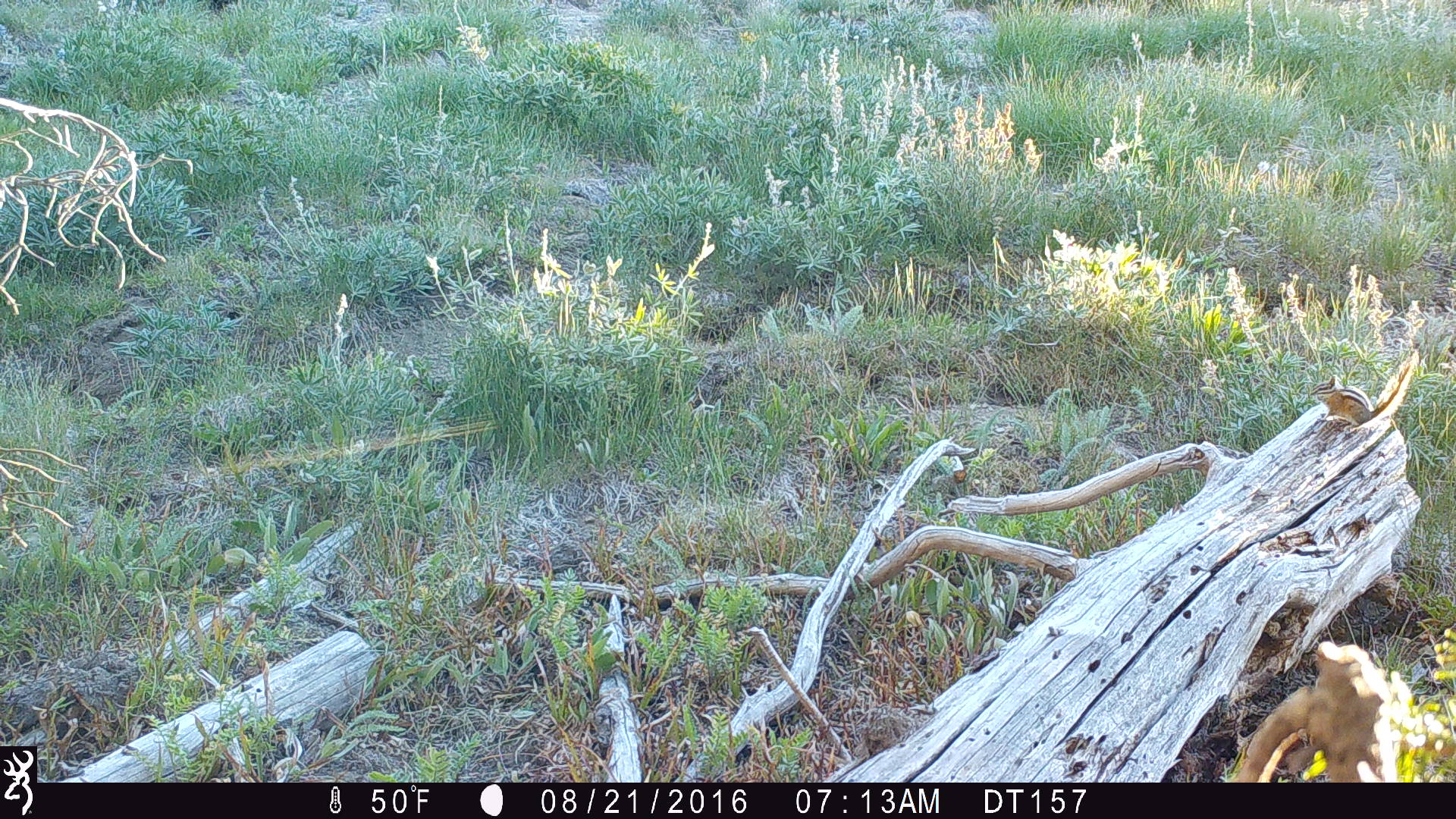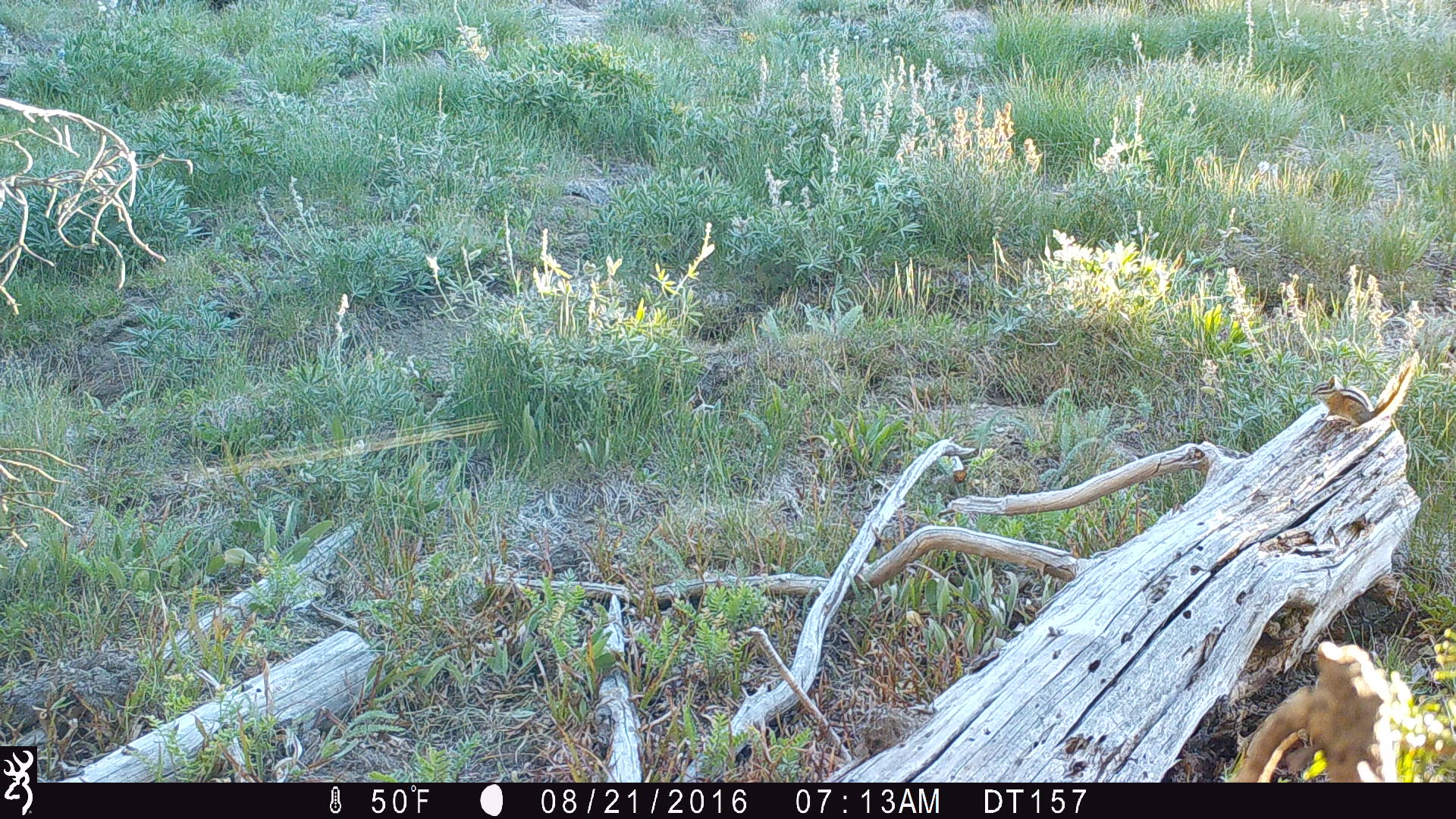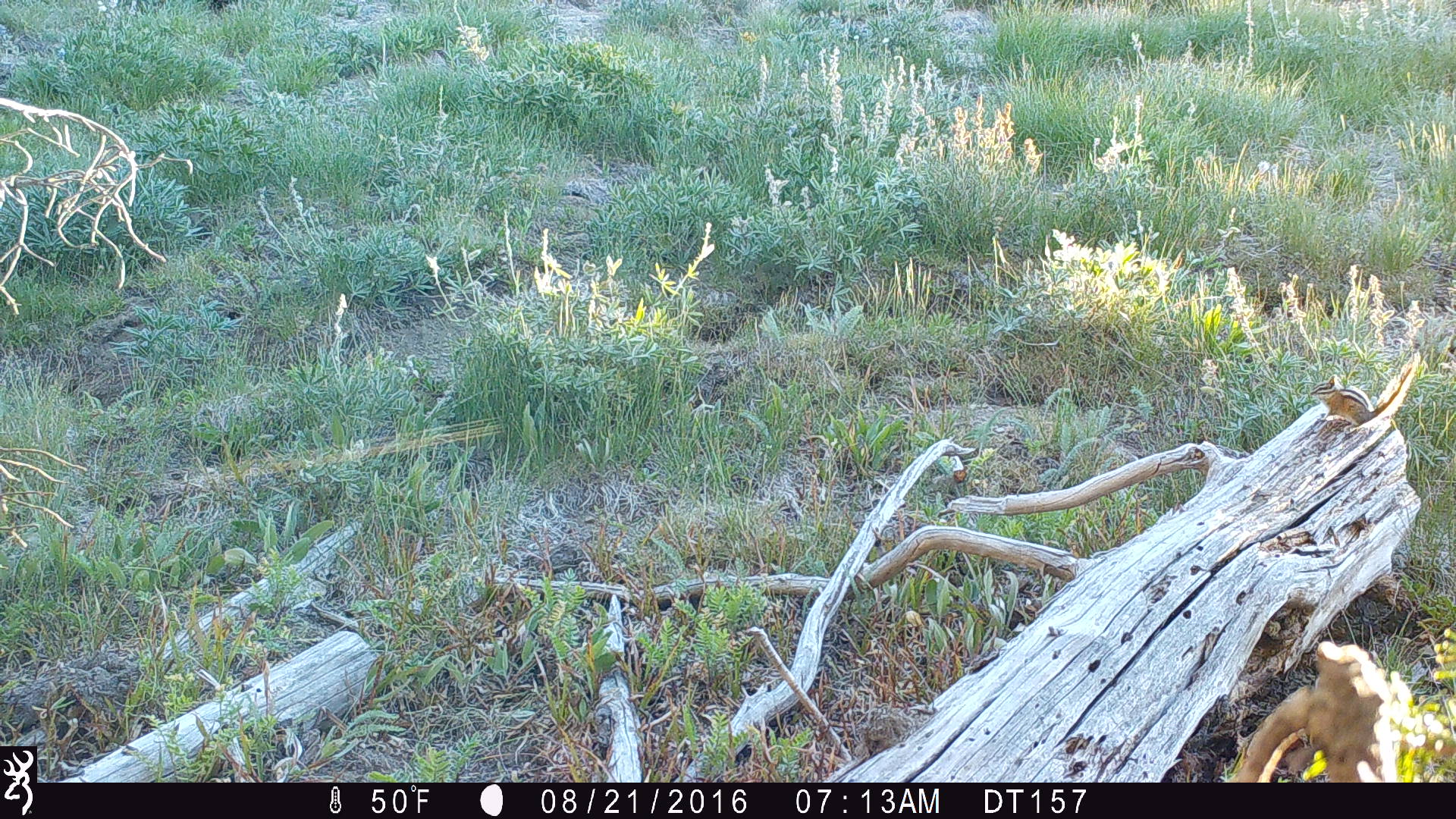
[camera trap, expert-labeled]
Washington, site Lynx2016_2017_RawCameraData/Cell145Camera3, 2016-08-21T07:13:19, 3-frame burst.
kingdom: Animalia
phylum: Chordata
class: Mammalia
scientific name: Mammalia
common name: small mammal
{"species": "small mammal (Mammalia)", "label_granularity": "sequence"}